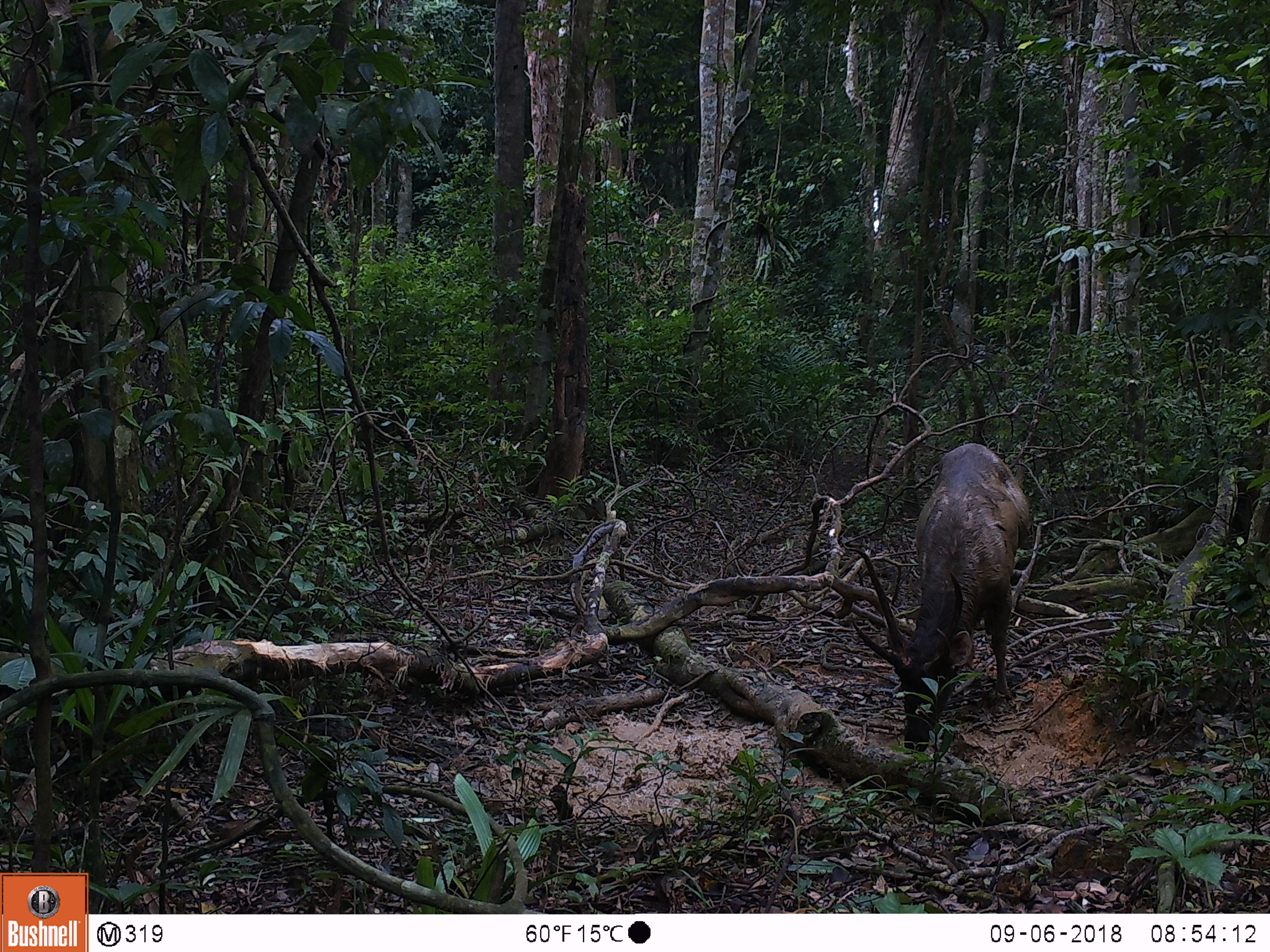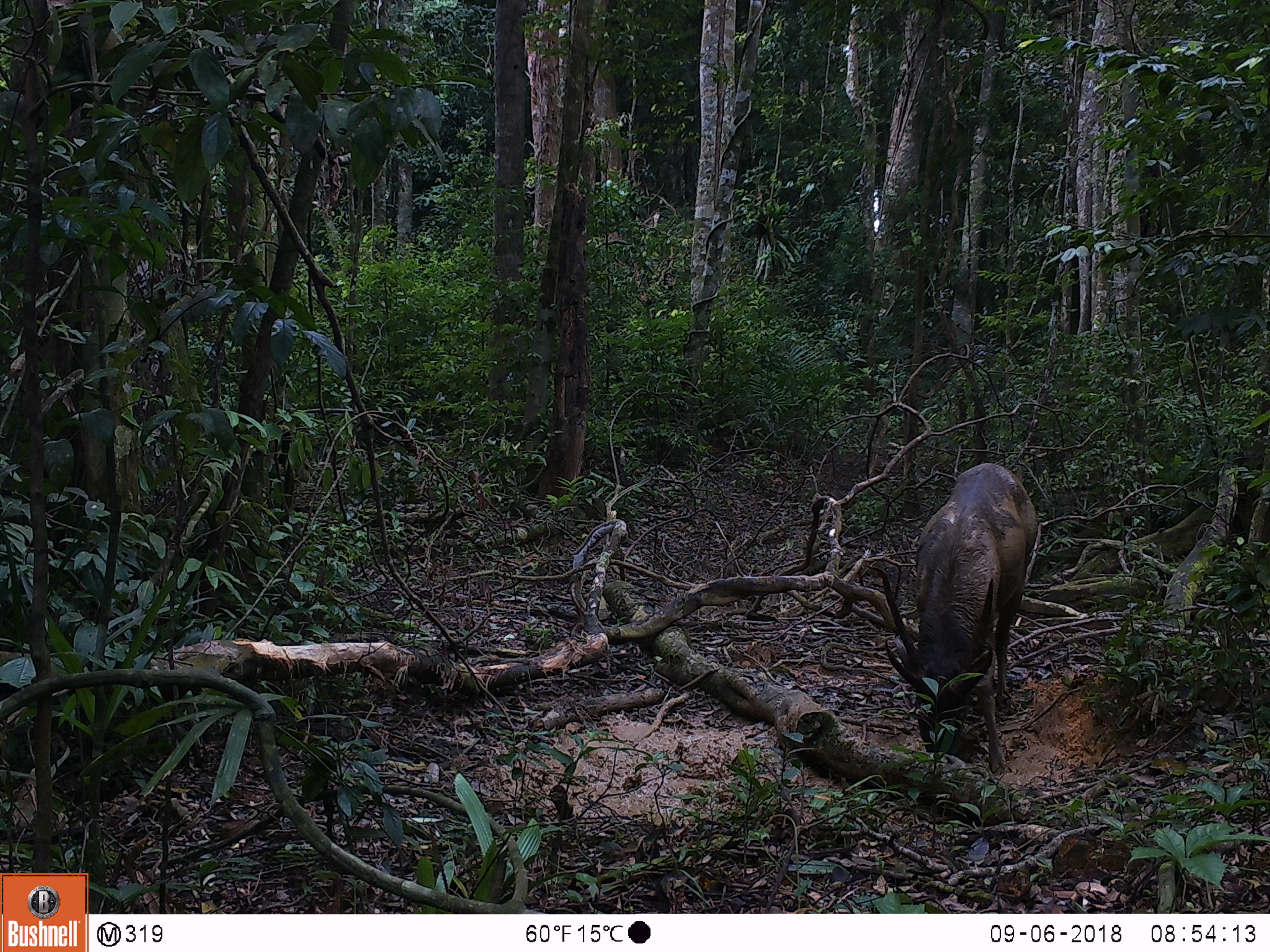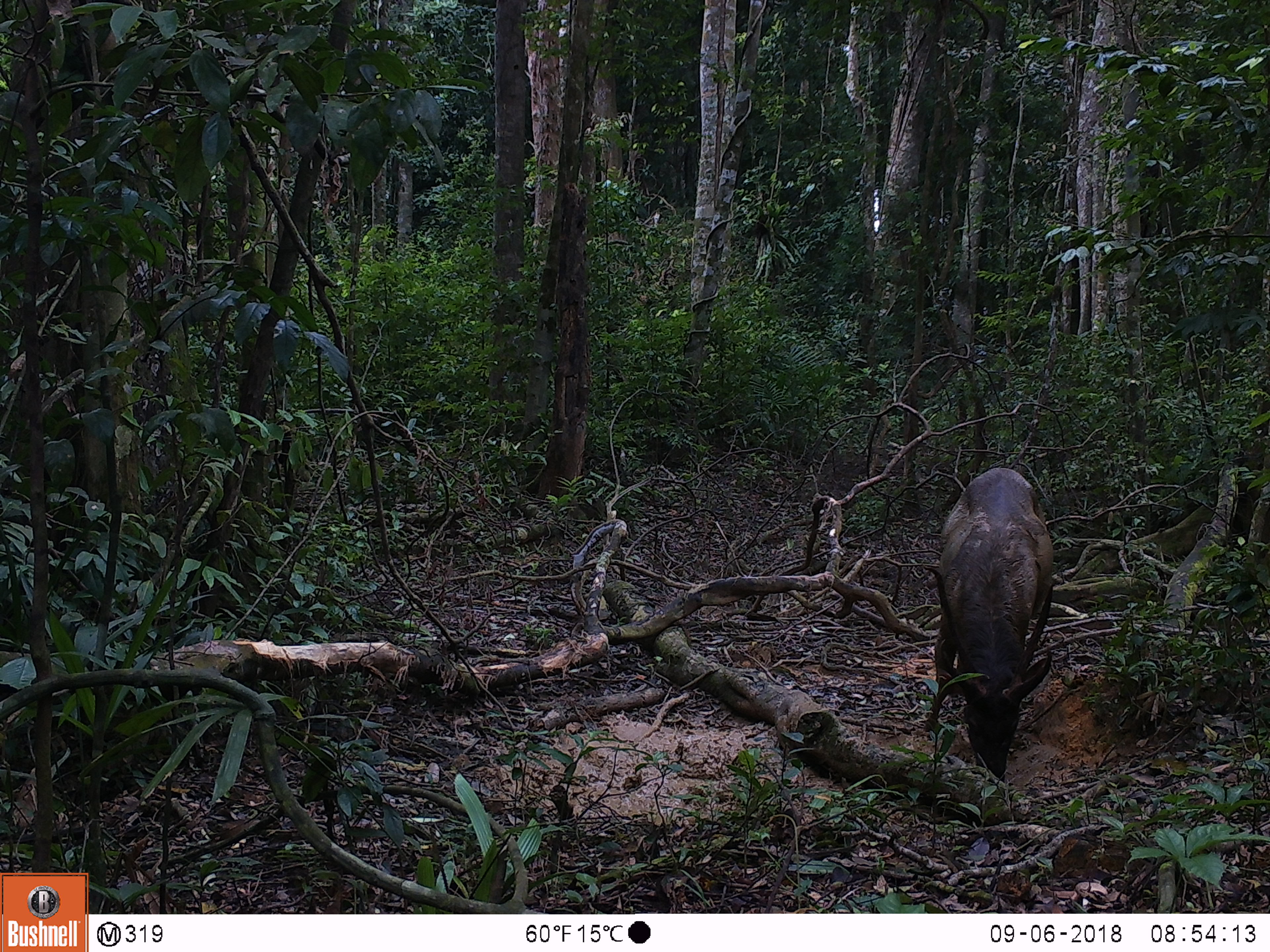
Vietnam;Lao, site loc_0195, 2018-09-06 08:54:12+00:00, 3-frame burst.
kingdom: Animalia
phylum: Chordata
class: Mammalia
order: Artiodactyla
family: Cervidae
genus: Rusa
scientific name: Rusa unicolor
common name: sambar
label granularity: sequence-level